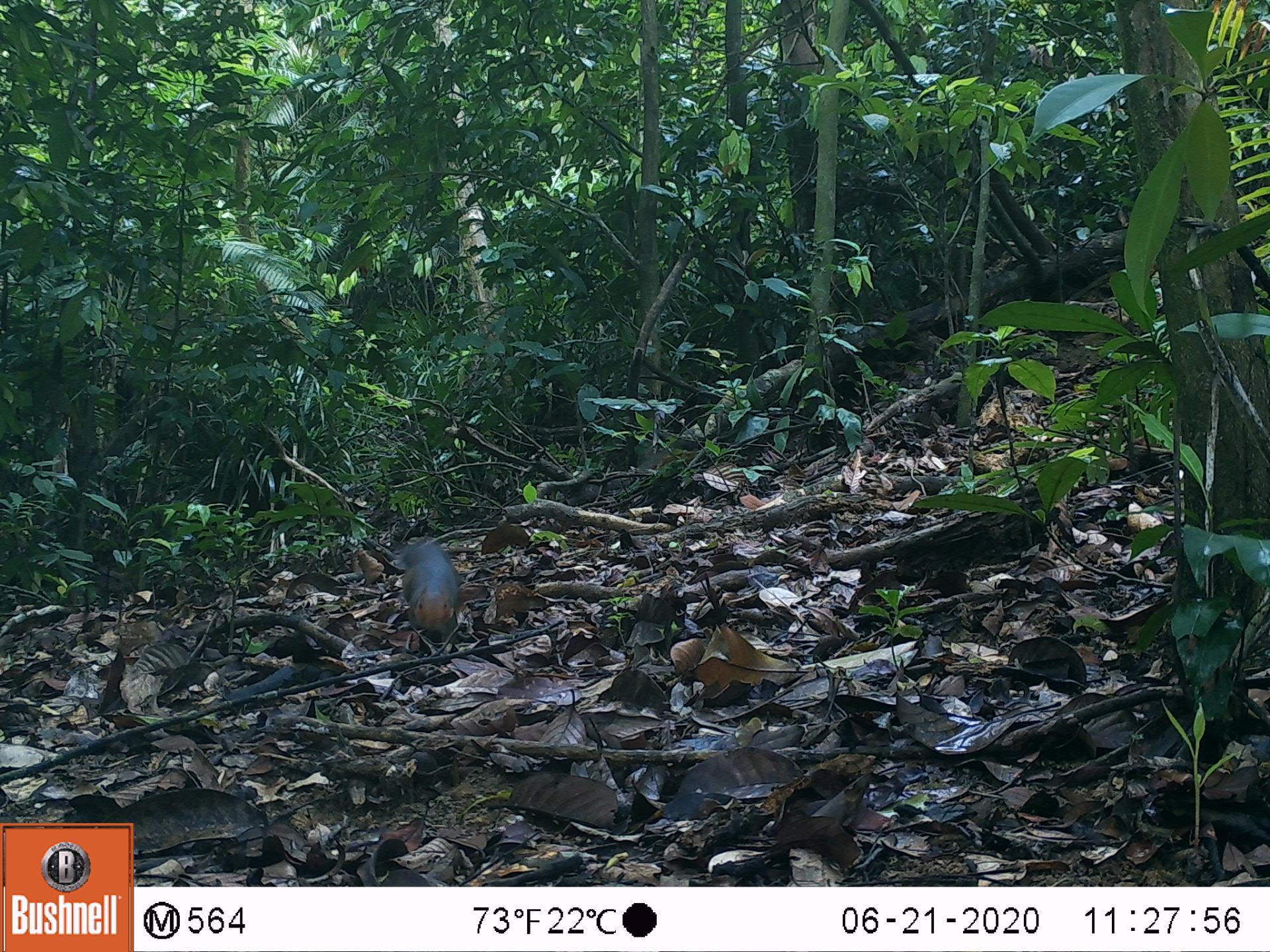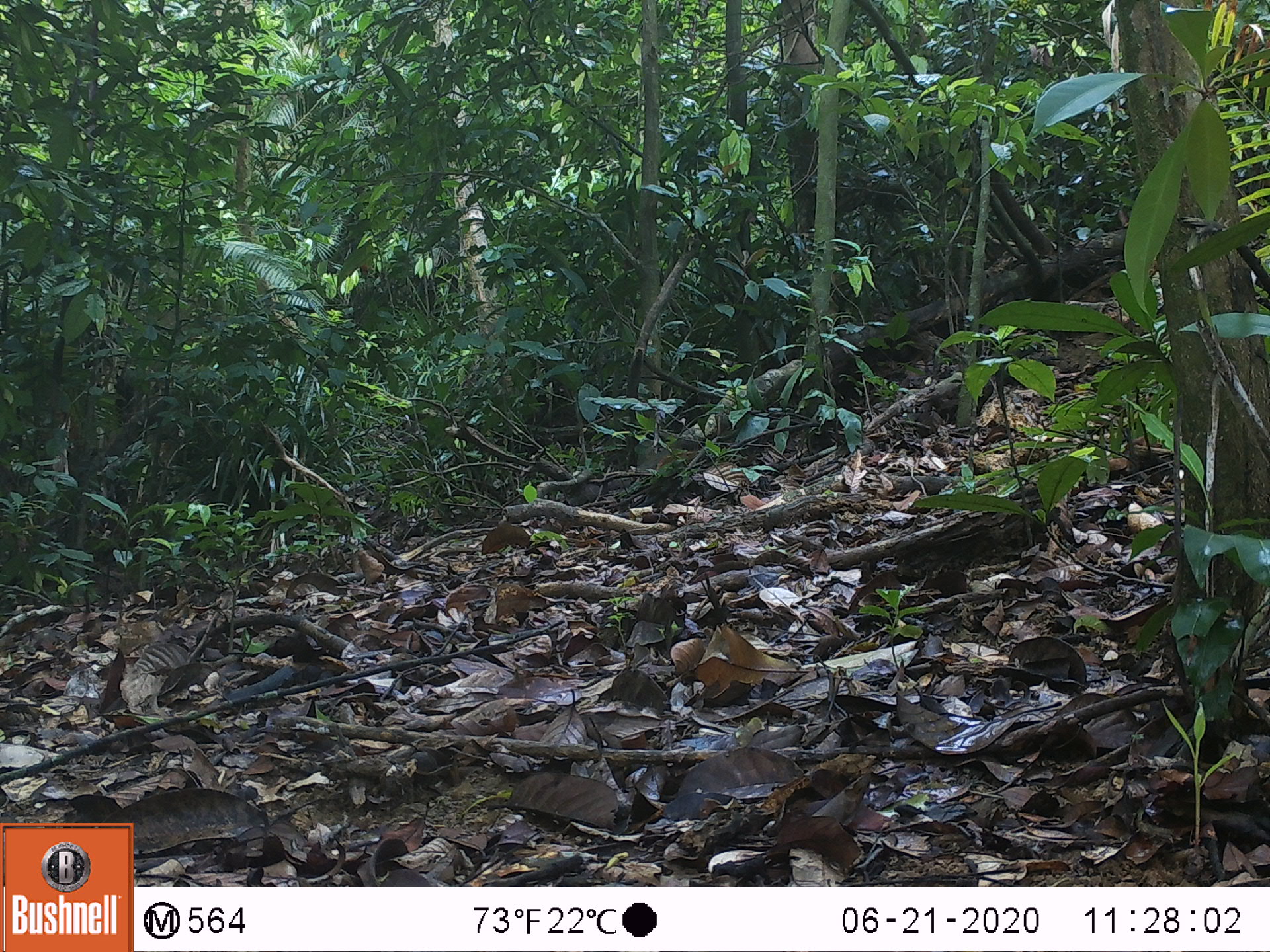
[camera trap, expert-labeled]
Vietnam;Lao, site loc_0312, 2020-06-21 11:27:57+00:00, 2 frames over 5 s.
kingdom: Animalia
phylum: Chordata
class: Mammalia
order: Rodentia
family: Sciuridae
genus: Dremomys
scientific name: Dremomys rufigenis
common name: red-cheeked squirrel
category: red cheeked squirrel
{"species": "red cheeked squirrel (red-cheeked squirrel) (Dremomys rufigenis)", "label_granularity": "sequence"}